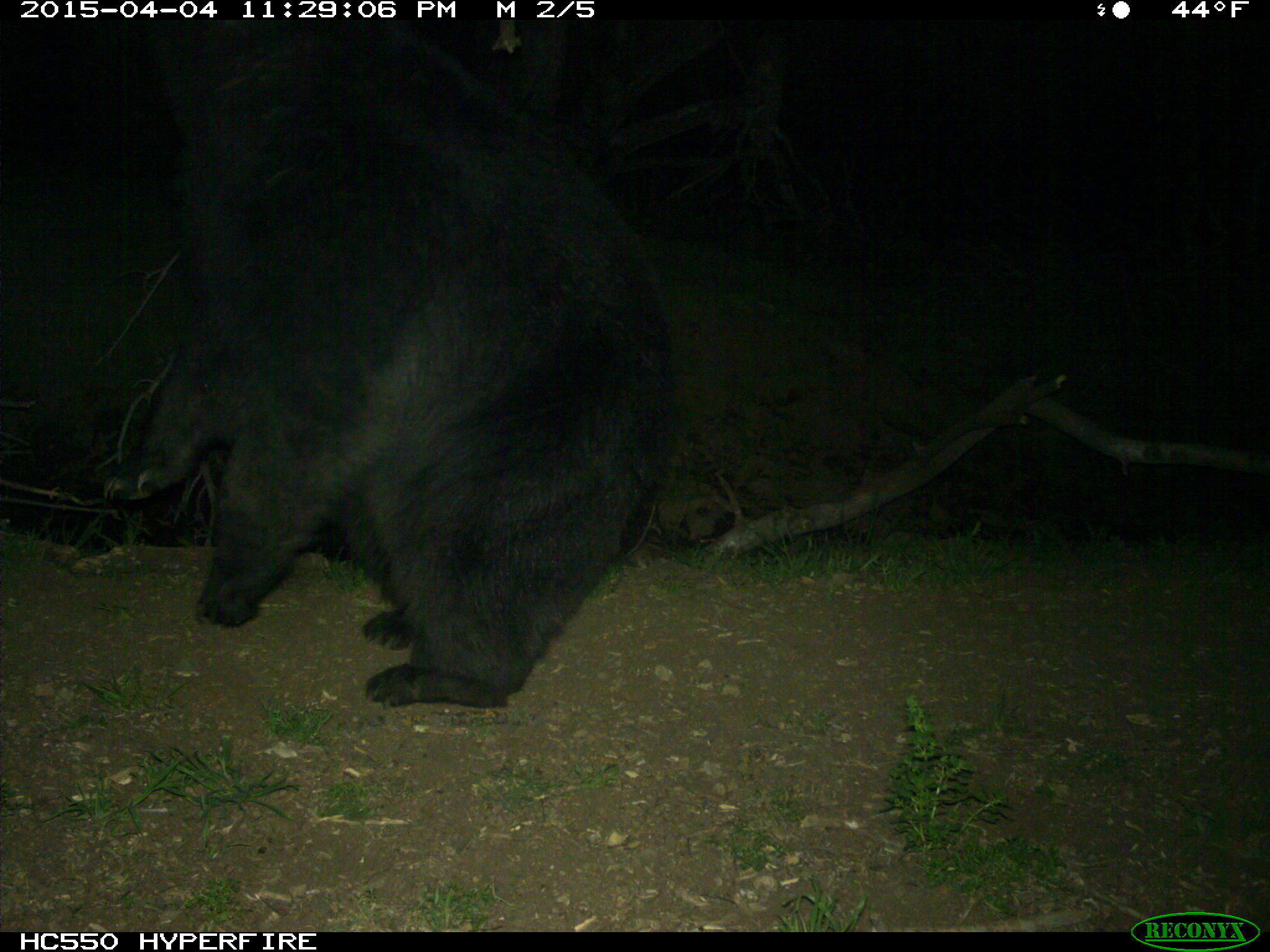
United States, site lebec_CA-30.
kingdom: Animalia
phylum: Chordata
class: Mammalia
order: Carnivora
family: Ursidae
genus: Ursus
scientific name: Ursus americanus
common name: american black bear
Ursus americanus (american black bear).